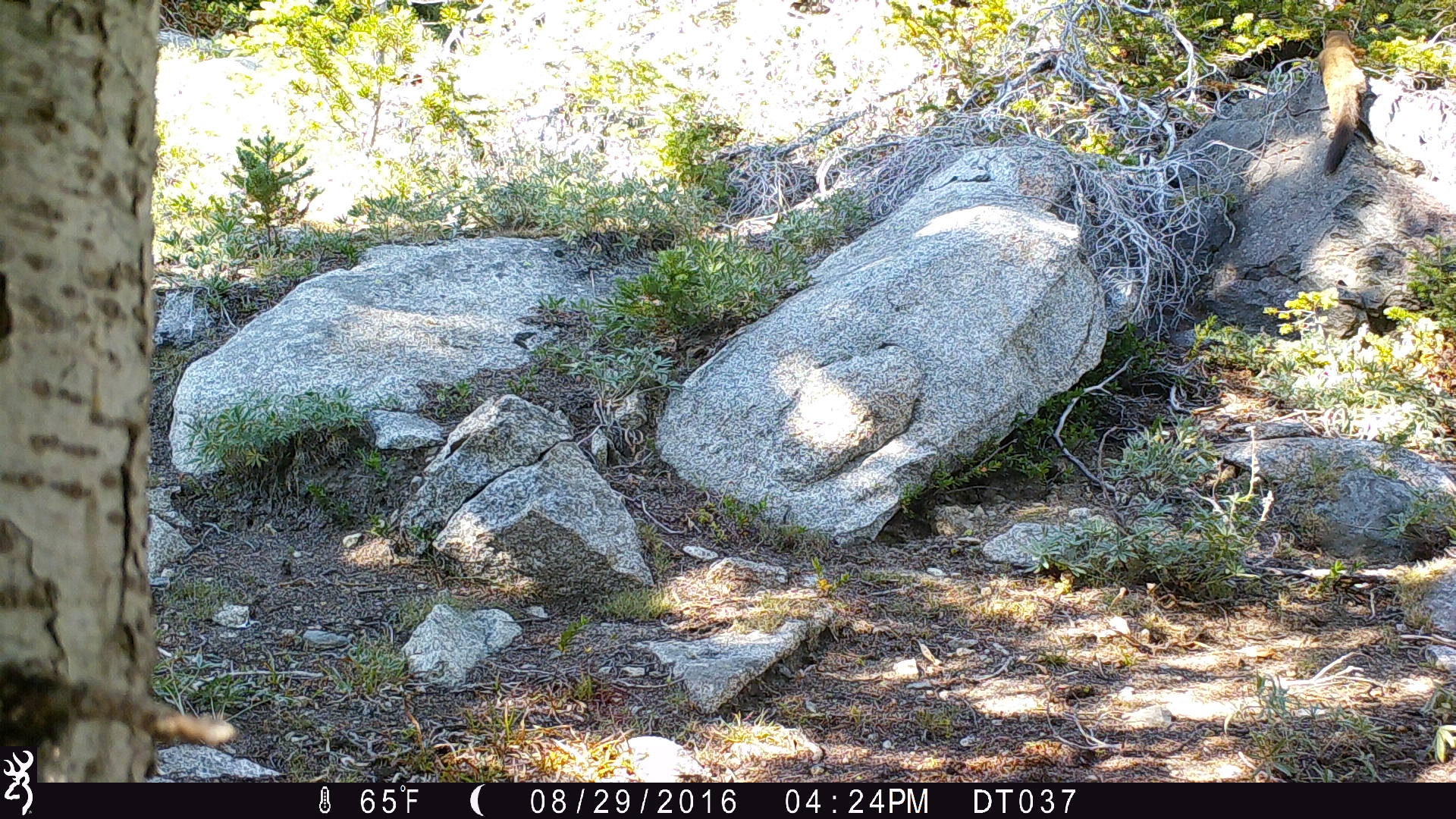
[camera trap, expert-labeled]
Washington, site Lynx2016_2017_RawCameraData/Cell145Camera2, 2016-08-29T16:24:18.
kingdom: Animalia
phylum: Chordata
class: Mammalia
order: Carnivora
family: Mustelidae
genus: Martes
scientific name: Martes americana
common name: american marten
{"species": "Martes americana (american marten)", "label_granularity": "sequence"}